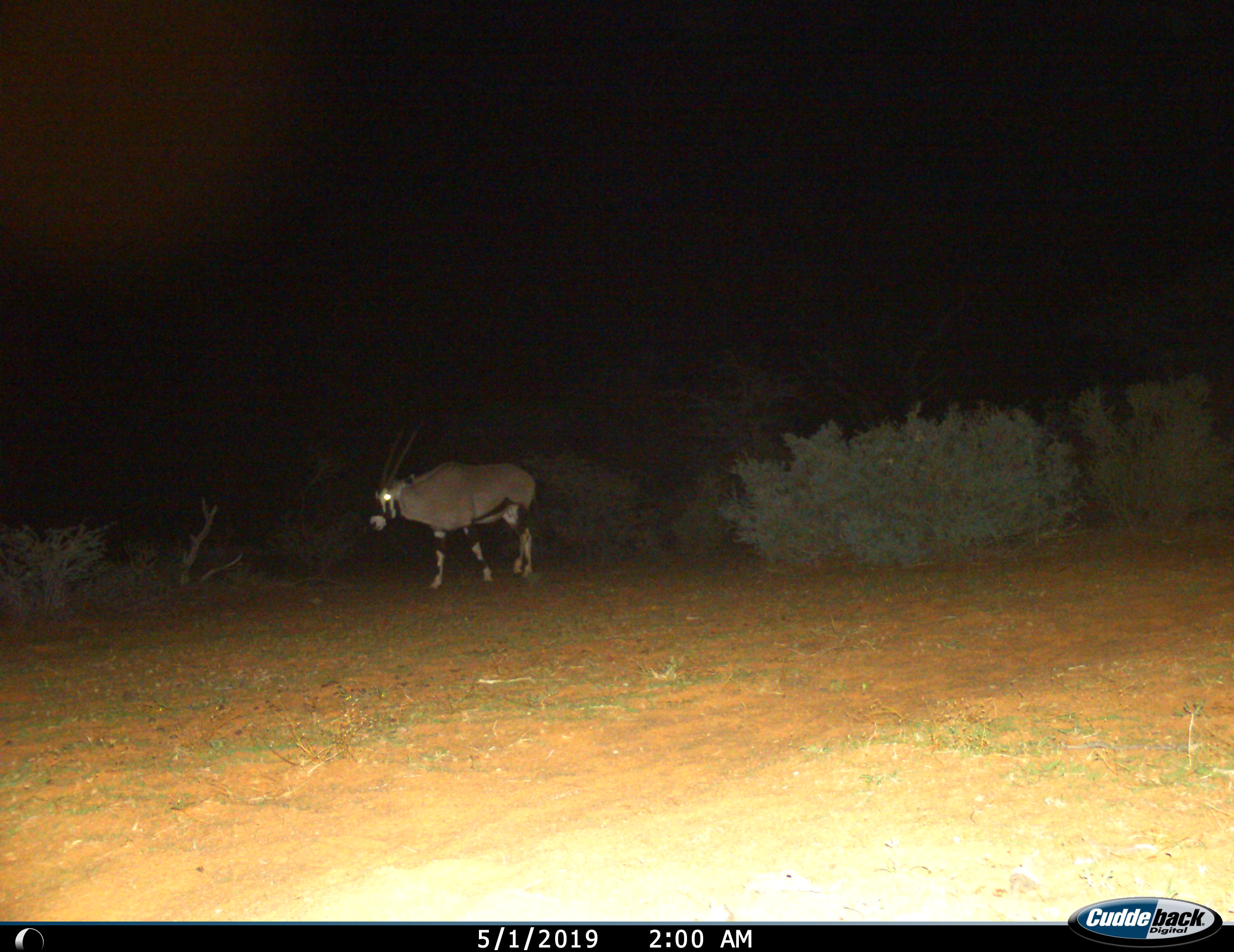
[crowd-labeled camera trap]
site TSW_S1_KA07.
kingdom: Animalia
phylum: Chordata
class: Mammalia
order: Artiodactyla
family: Bovidae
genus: Oryx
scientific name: Oryx gazella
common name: gemsbok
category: oryx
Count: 1.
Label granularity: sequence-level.